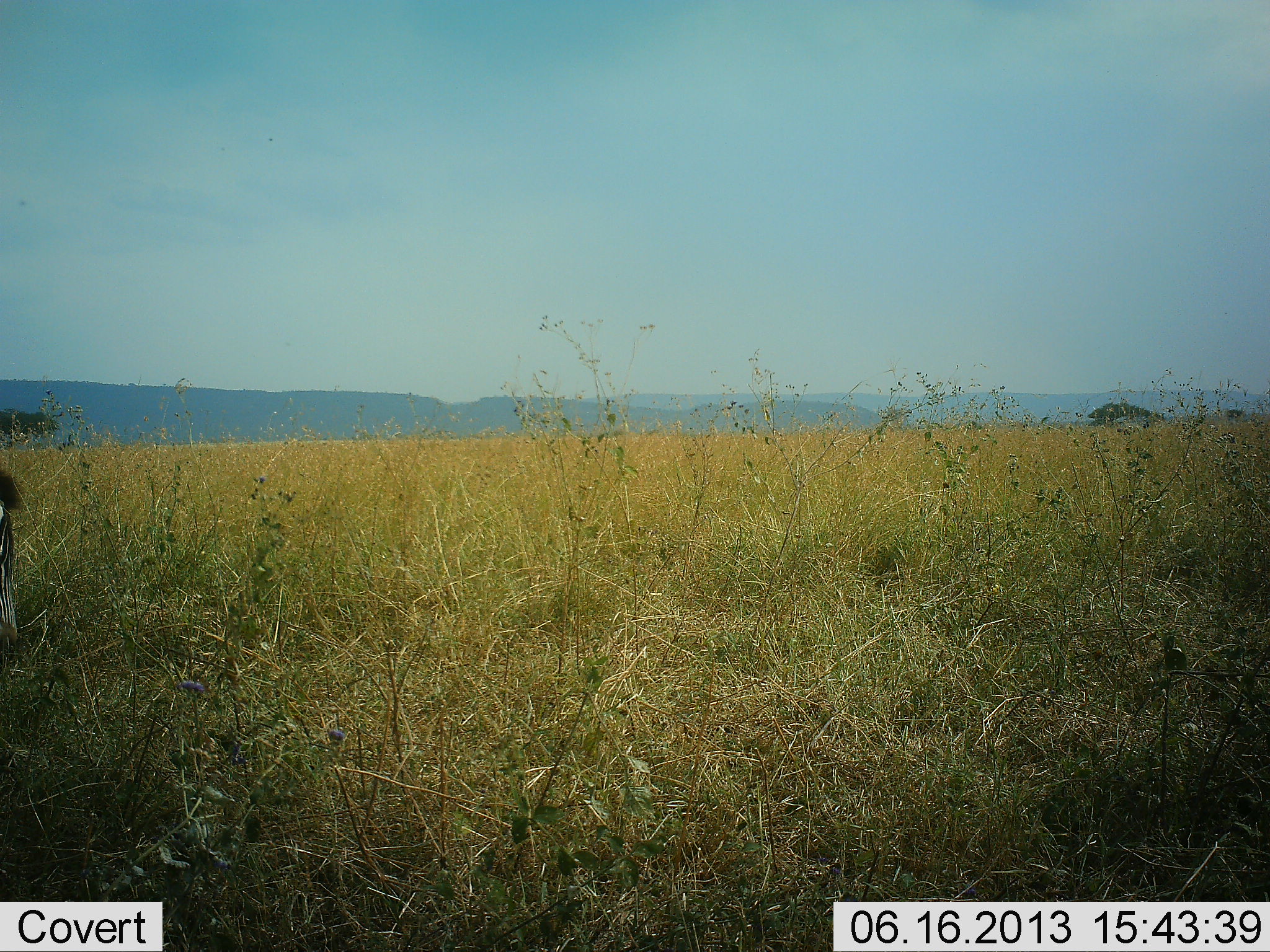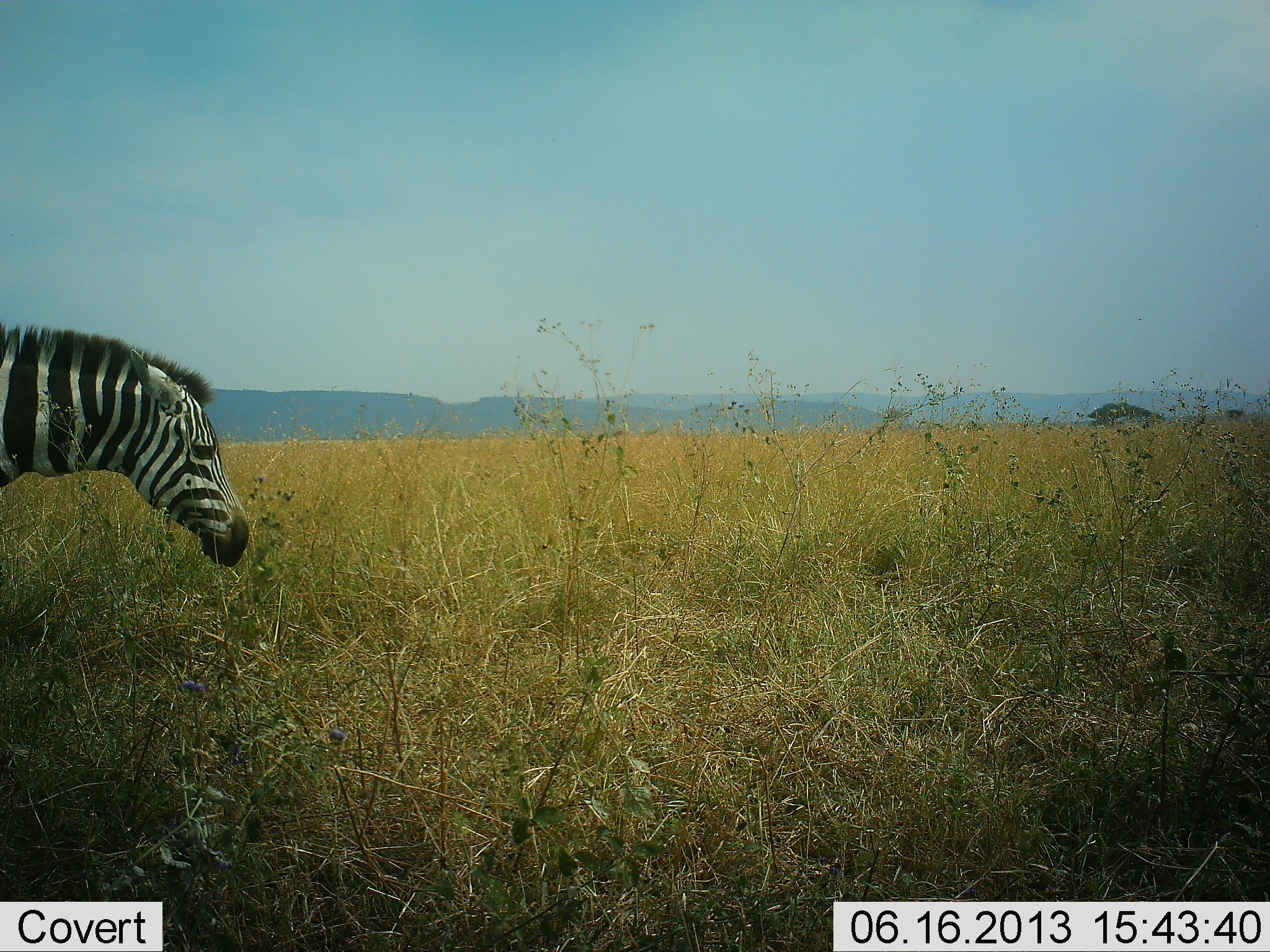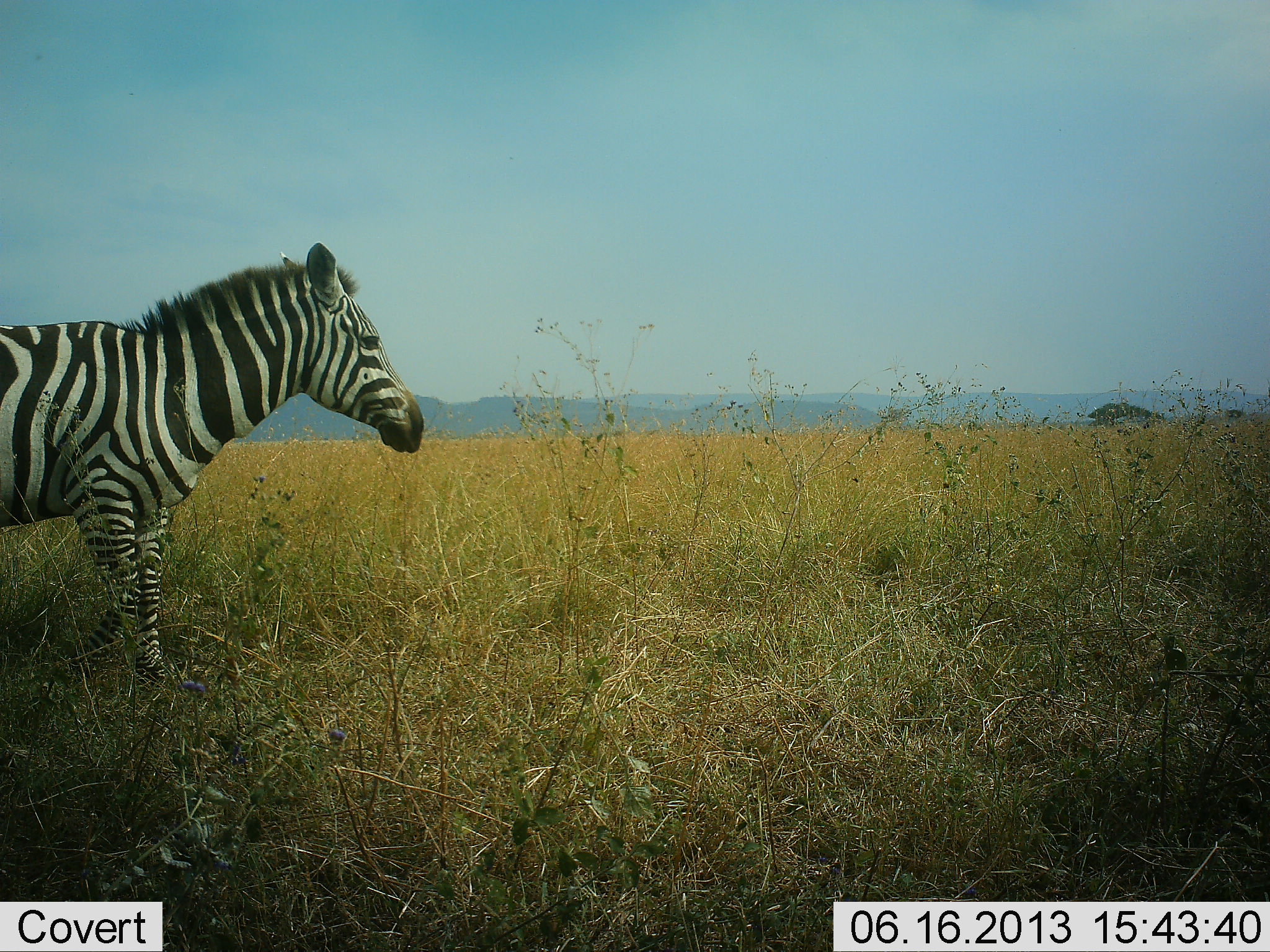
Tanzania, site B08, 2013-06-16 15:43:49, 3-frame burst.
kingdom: Animalia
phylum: Chordata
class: Mammalia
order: Perissodactyla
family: Equidae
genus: Equus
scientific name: Equus quagga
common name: plains zebra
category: zebra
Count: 1.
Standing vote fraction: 12%.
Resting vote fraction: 0%.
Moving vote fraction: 92%.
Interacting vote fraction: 0%.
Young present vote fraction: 0%.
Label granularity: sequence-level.